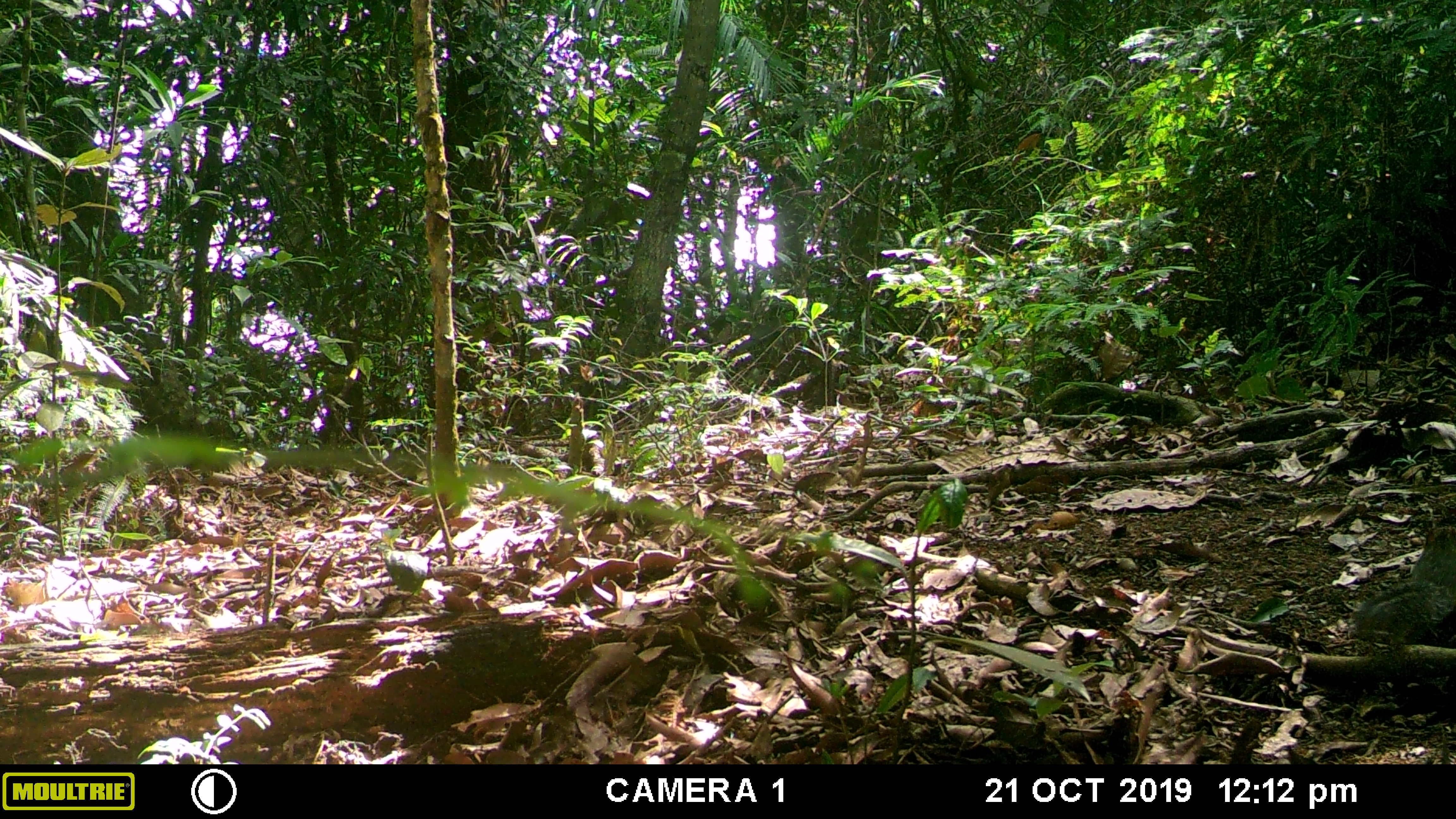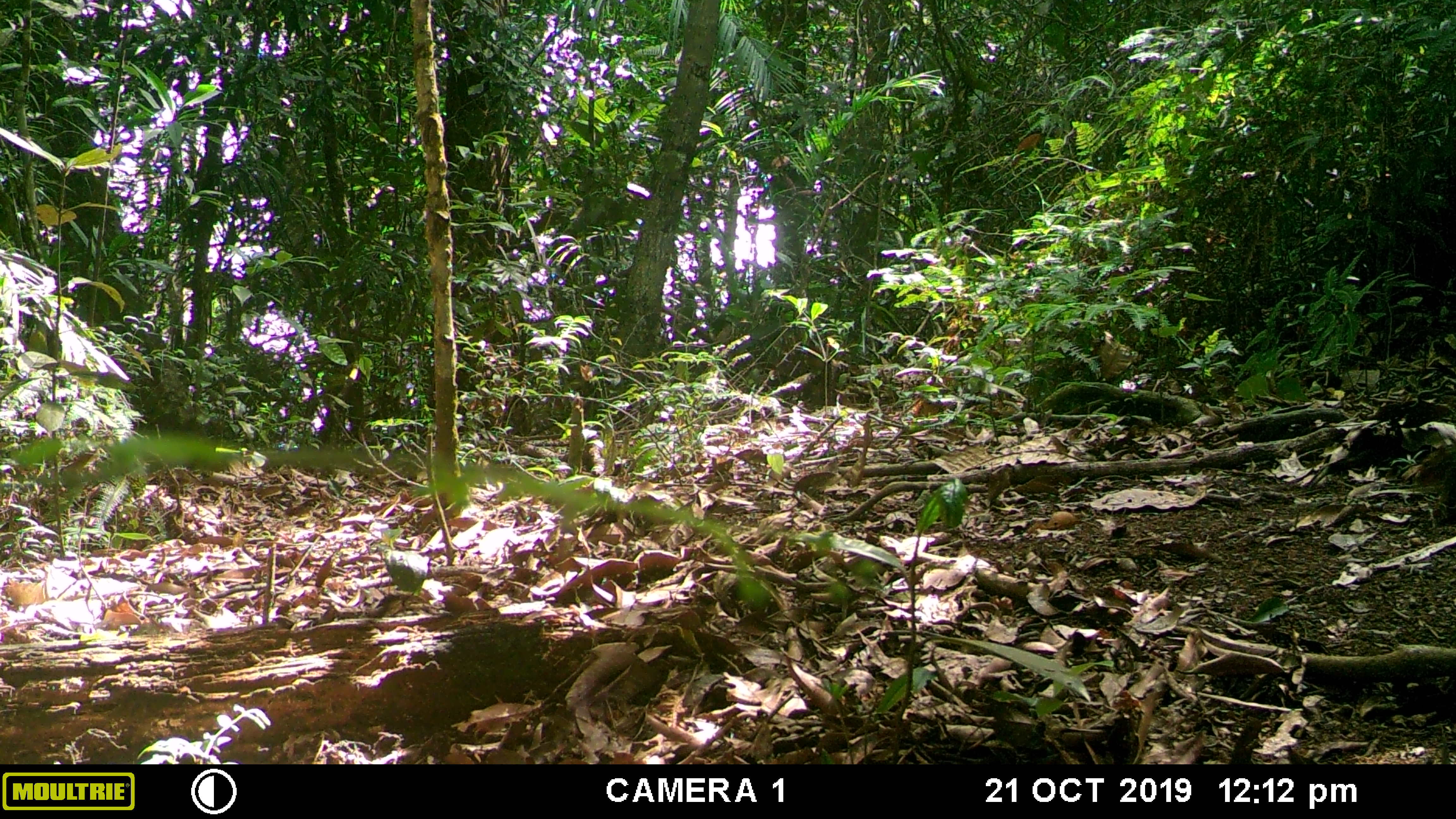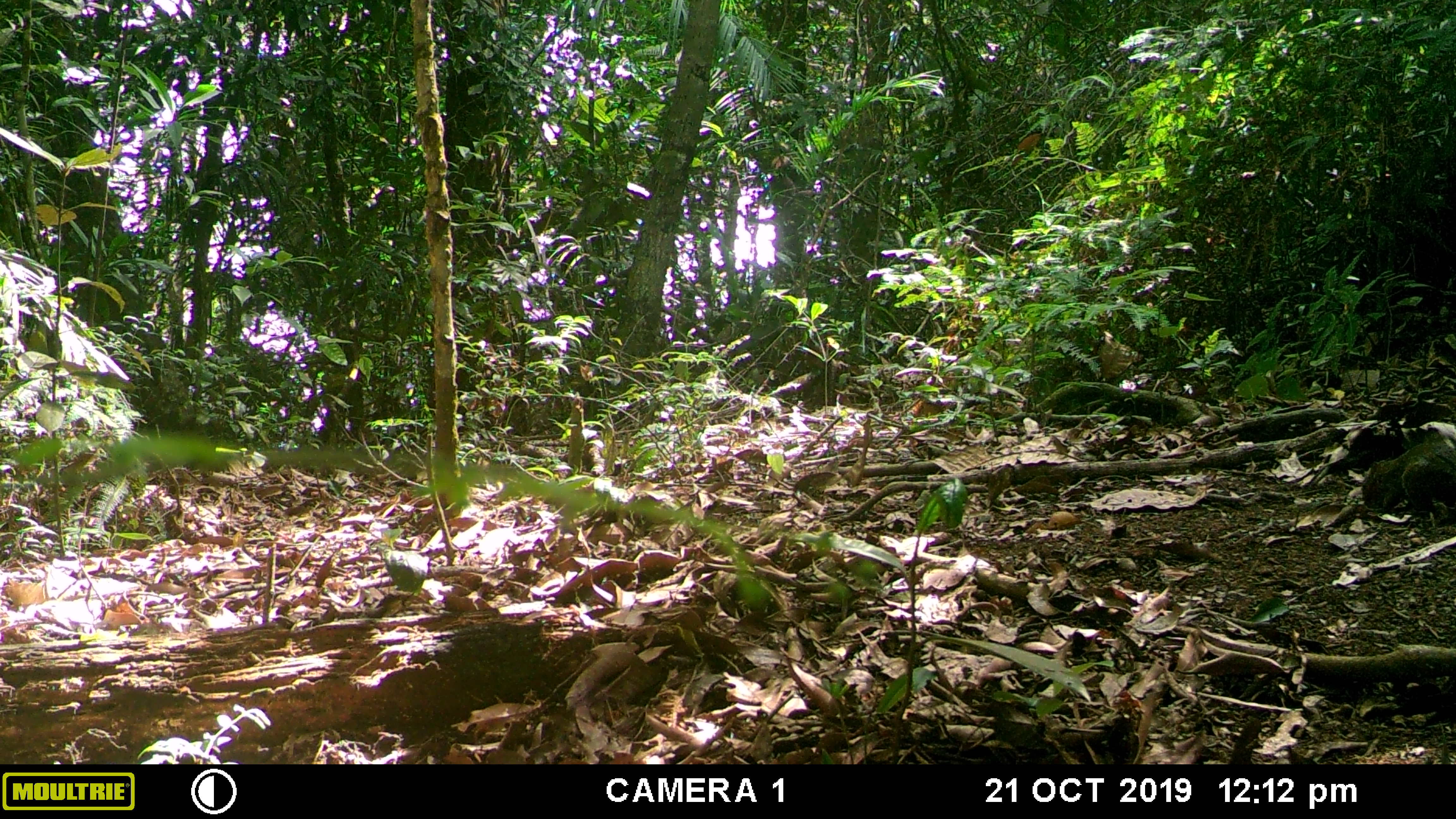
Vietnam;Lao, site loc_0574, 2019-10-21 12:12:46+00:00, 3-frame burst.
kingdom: Animalia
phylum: Chordata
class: Mammalia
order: Rodentia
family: Sciuridae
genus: Dremomys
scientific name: Dremomys rufigenis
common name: red-cheeked squirrel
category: red cheeked squirrel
Red cheeked squirrel (red-cheeked squirrel) (Dremomys rufigenis). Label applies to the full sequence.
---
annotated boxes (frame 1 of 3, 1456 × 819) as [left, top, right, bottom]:
red cheeked squirrel: [1347, 521, 1456, 637]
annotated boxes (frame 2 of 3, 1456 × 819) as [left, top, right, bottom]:
red cheeked squirrel: [1414, 442, 1456, 507]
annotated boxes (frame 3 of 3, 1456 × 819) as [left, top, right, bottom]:
red cheeked squirrel: [1359, 434, 1456, 519]